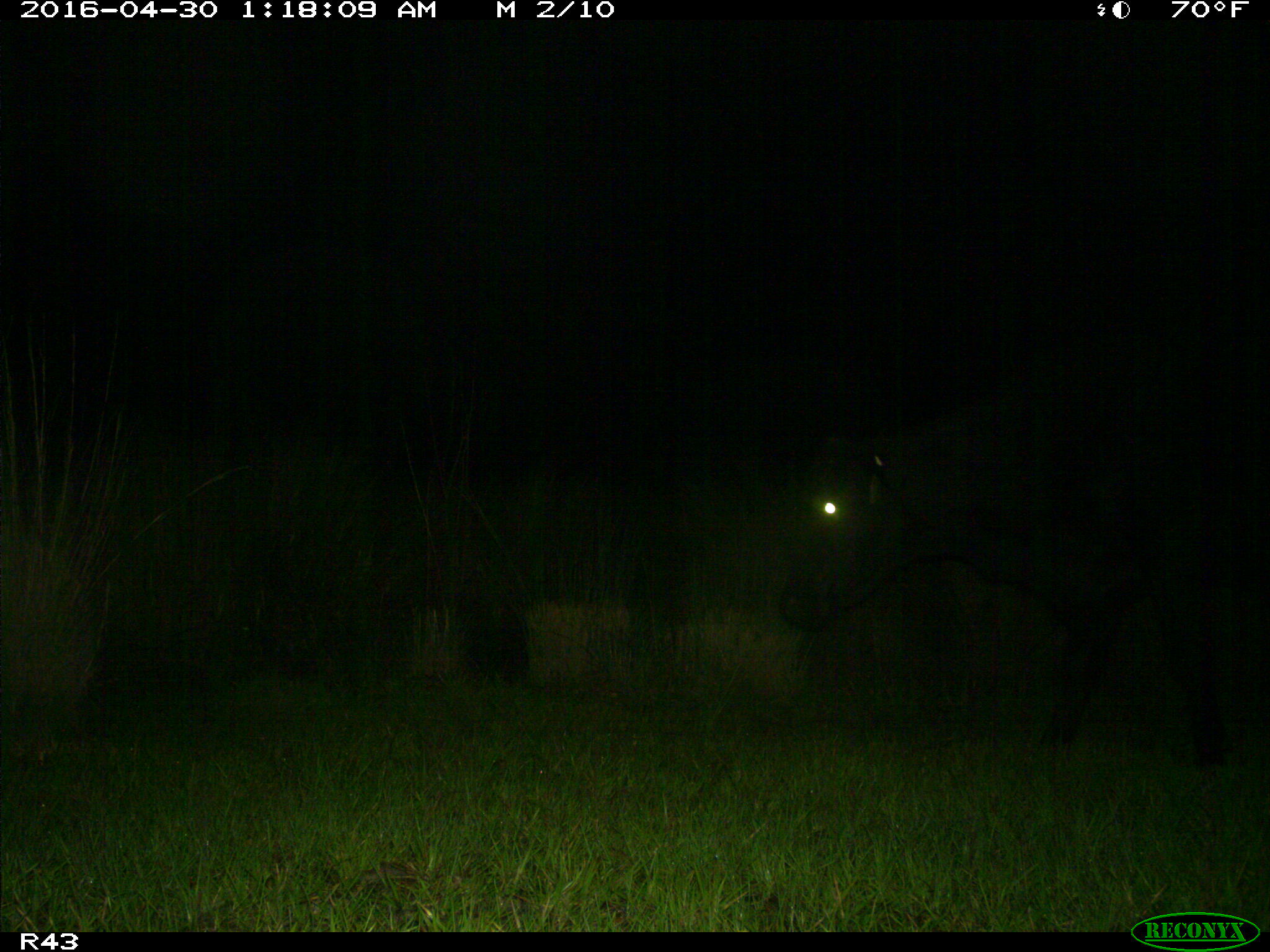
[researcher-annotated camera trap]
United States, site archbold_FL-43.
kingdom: Animalia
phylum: Chordata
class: Mammalia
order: Artiodactyla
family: Bovidae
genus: Bos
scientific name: Bos taurus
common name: domestic cow